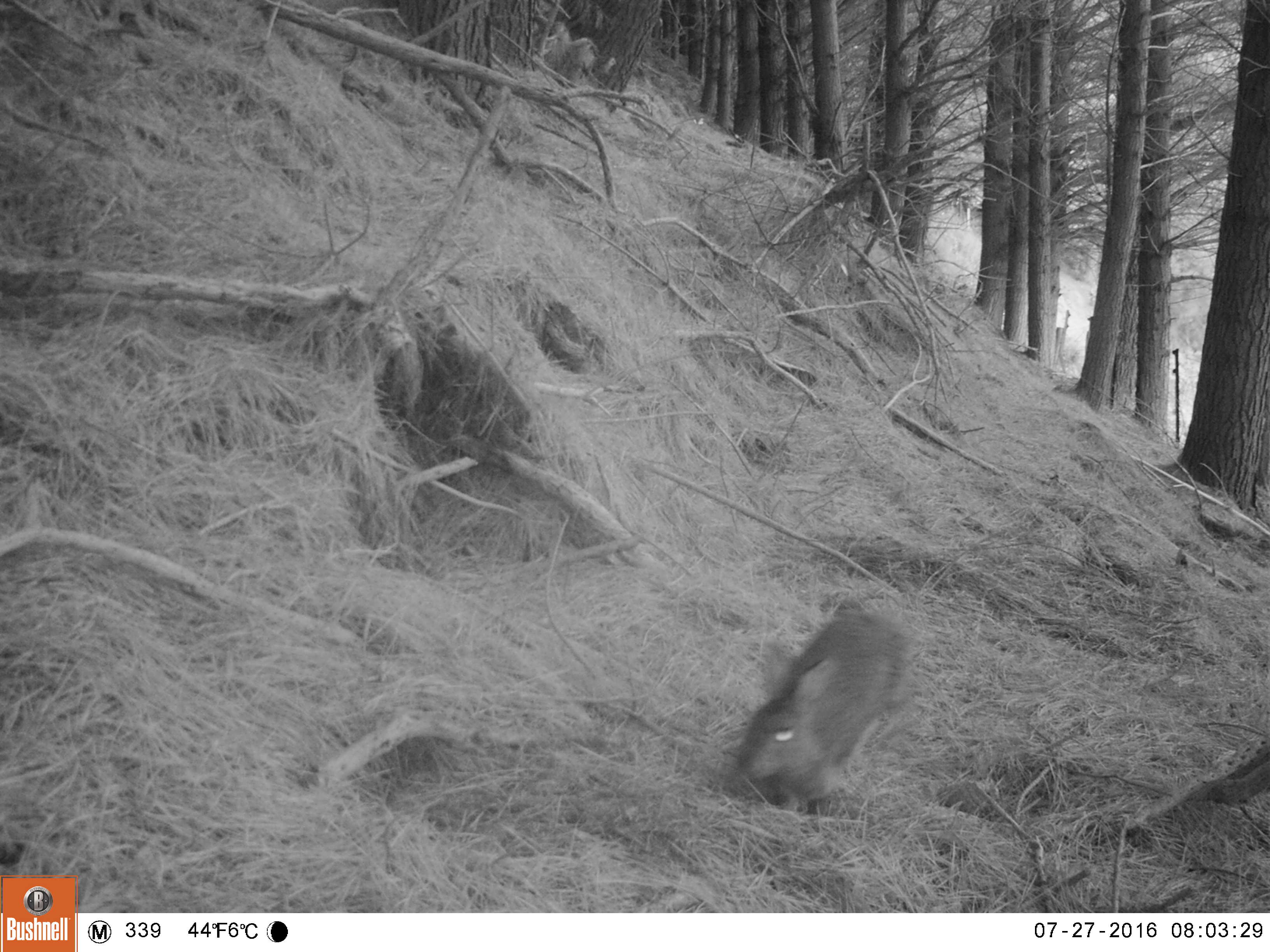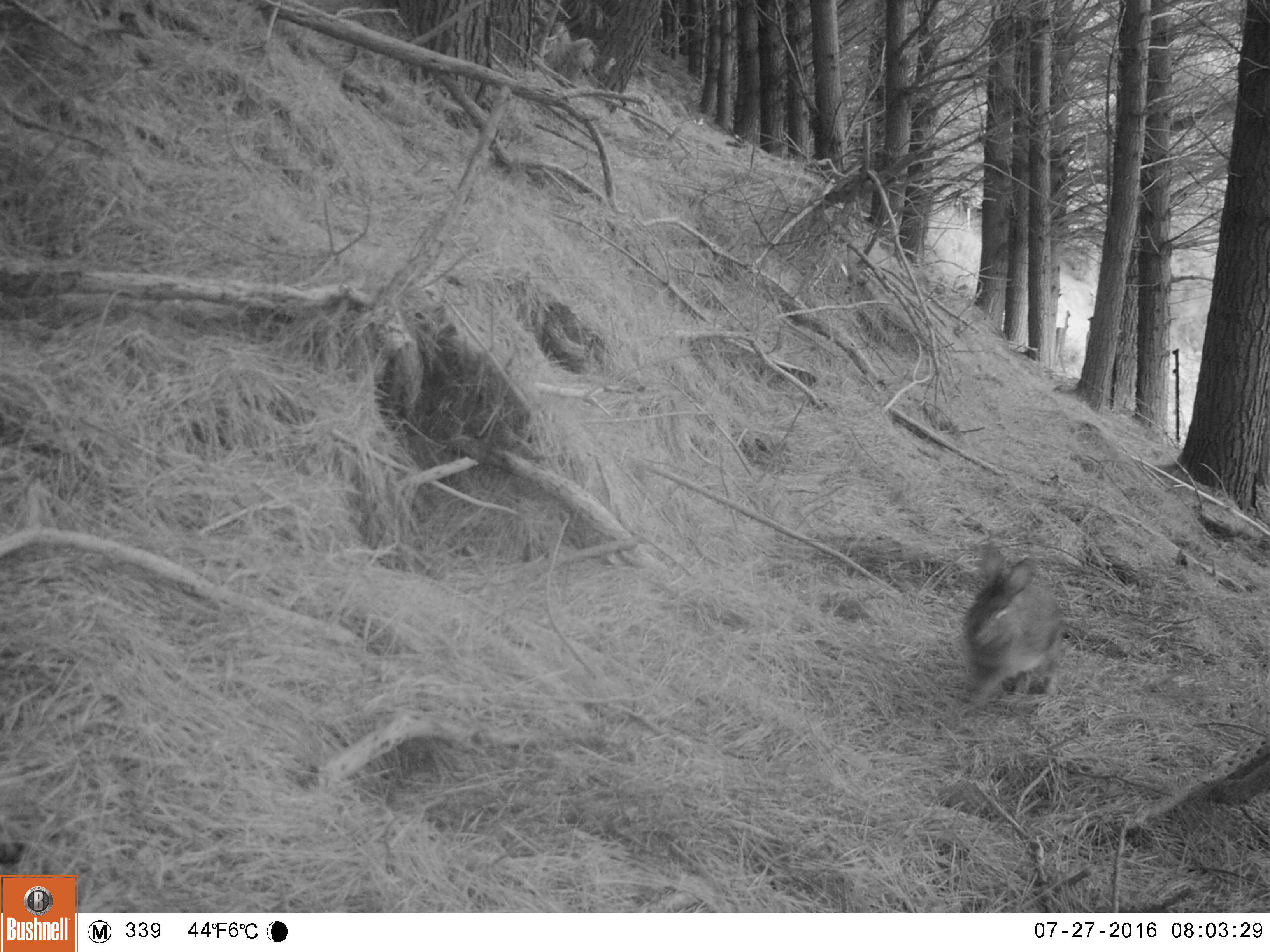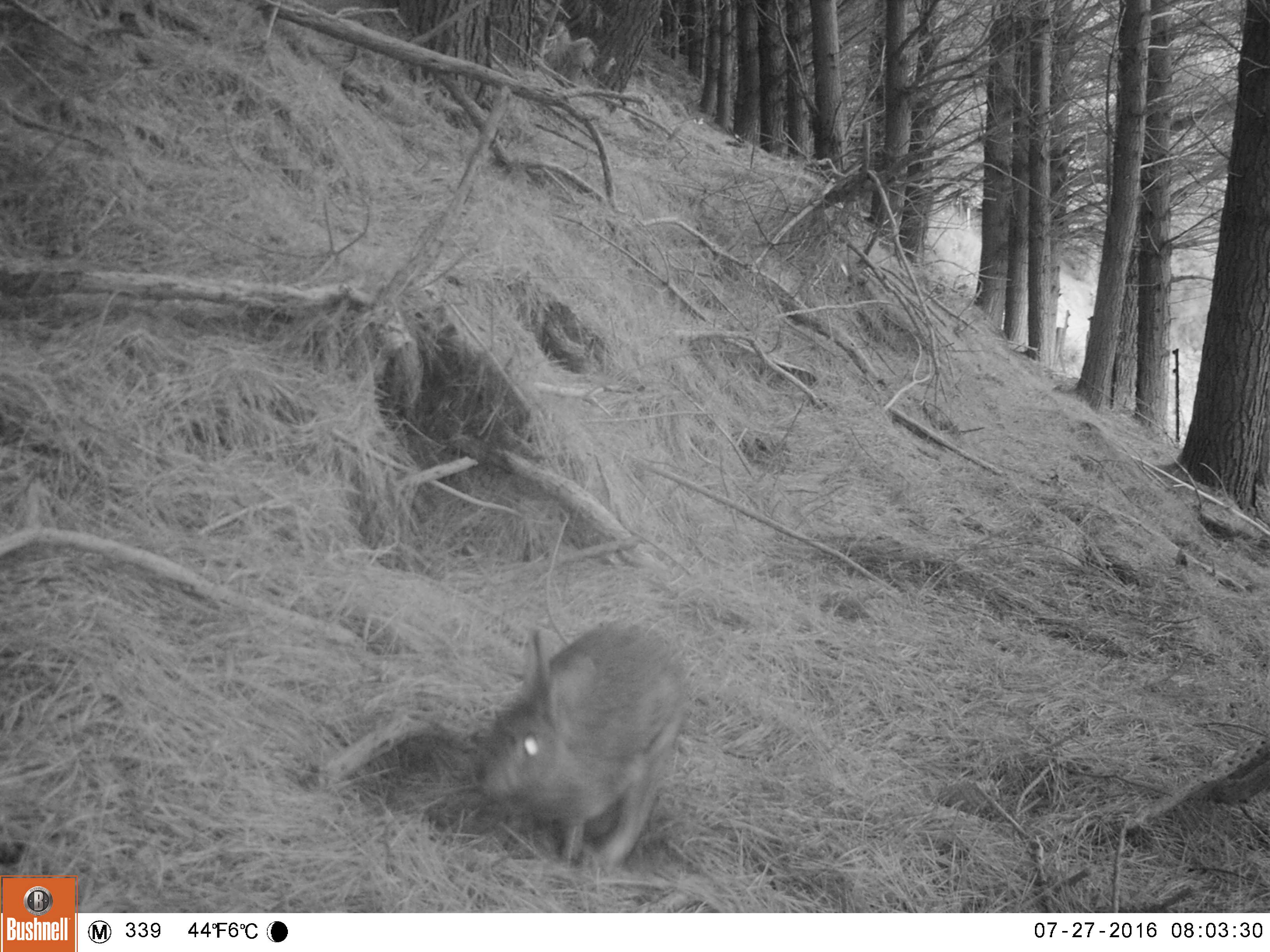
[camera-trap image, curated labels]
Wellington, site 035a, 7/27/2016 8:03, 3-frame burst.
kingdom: Animalia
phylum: Chordata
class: Mammalia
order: Lagomorpha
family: Leporidae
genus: Lepus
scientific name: Lepus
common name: hare